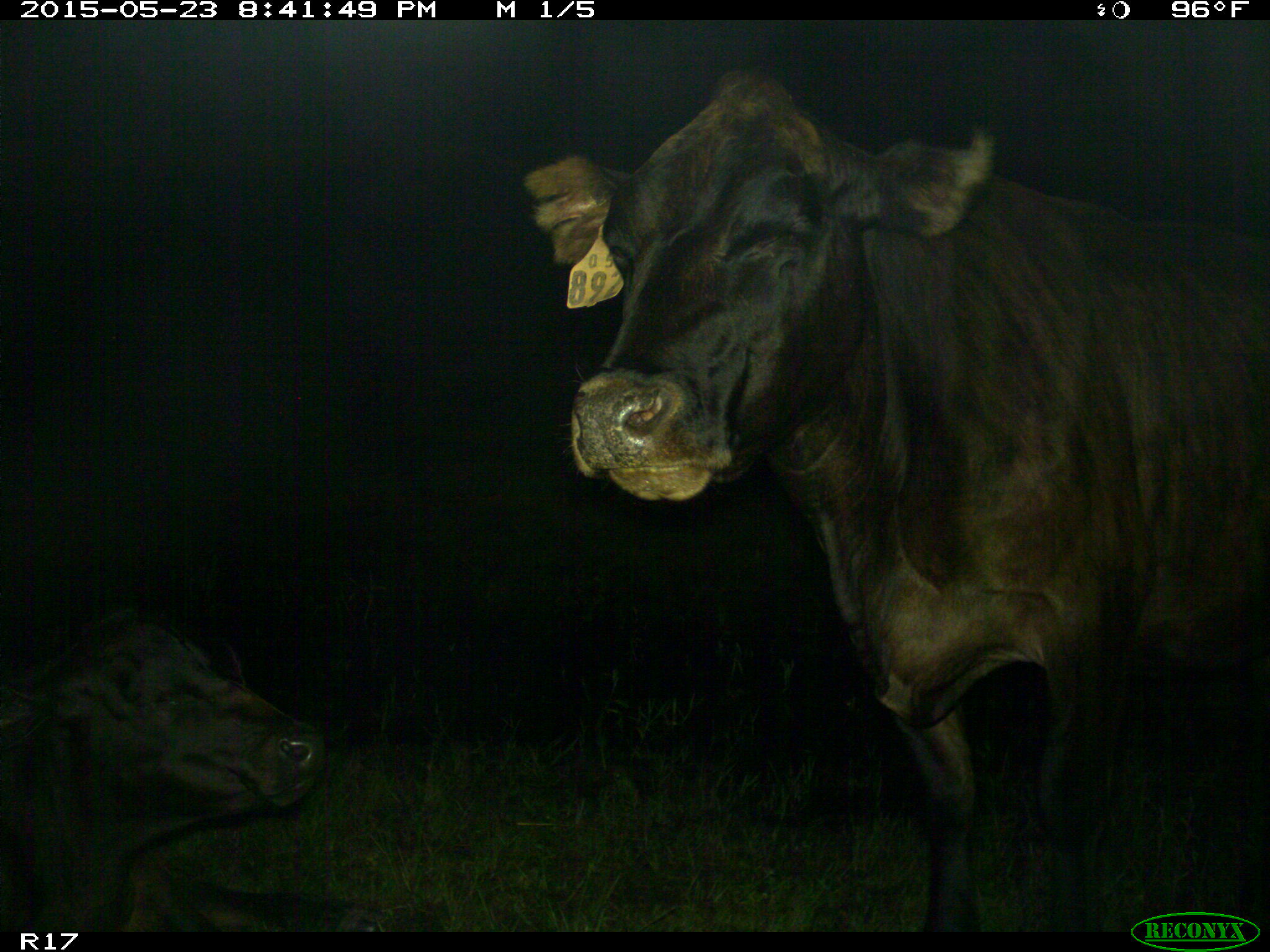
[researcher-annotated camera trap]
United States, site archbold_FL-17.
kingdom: Animalia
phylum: Chordata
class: Mammalia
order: Artiodactyla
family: Bovidae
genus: Bos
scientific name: Bos taurus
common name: domestic cow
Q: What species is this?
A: Bos taurus (domestic cow).